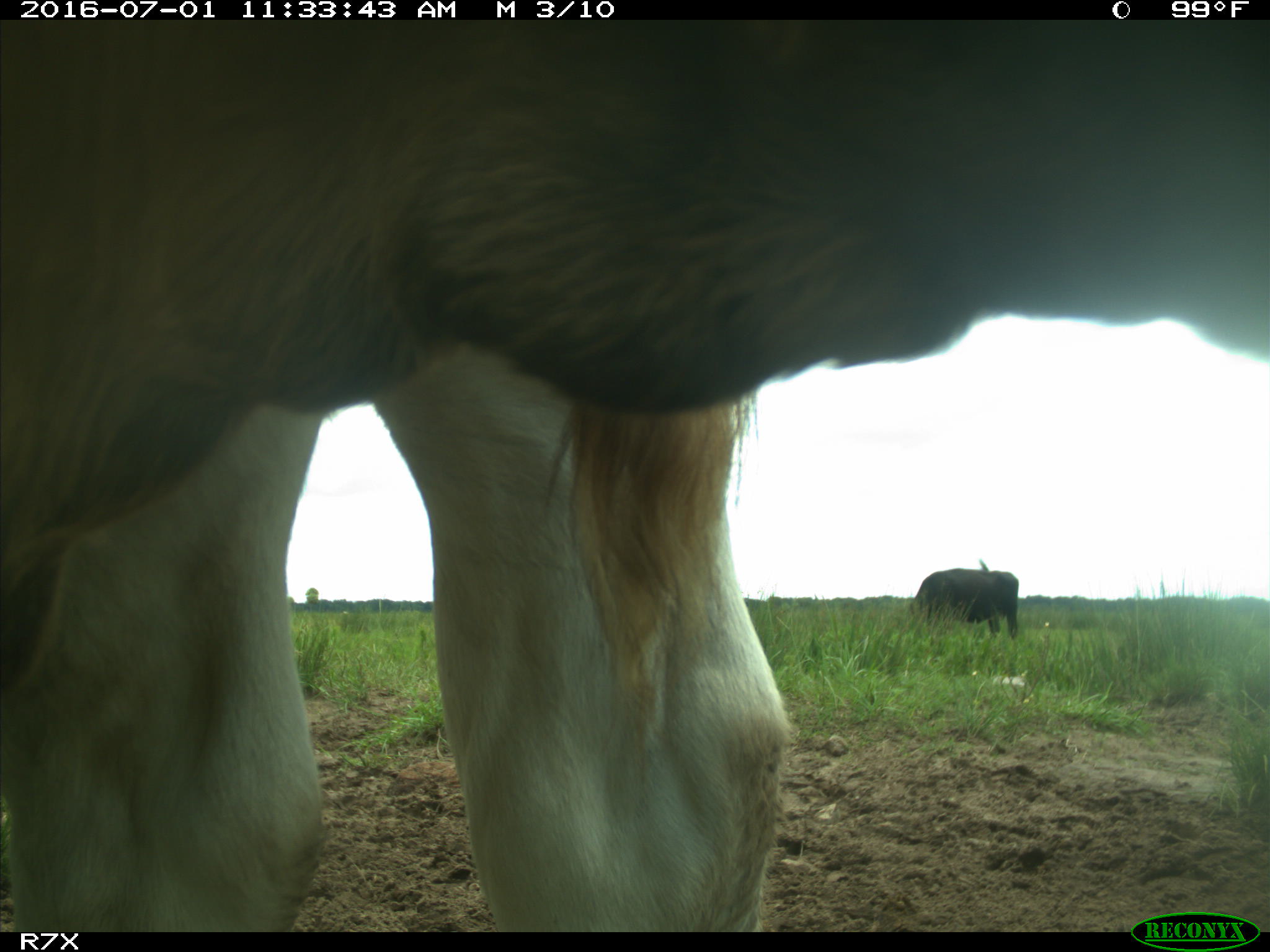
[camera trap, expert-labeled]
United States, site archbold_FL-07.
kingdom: Animalia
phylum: Chordata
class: Mammalia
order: Artiodactyla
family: Bovidae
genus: Bos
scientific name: Bos taurus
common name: domestic cow